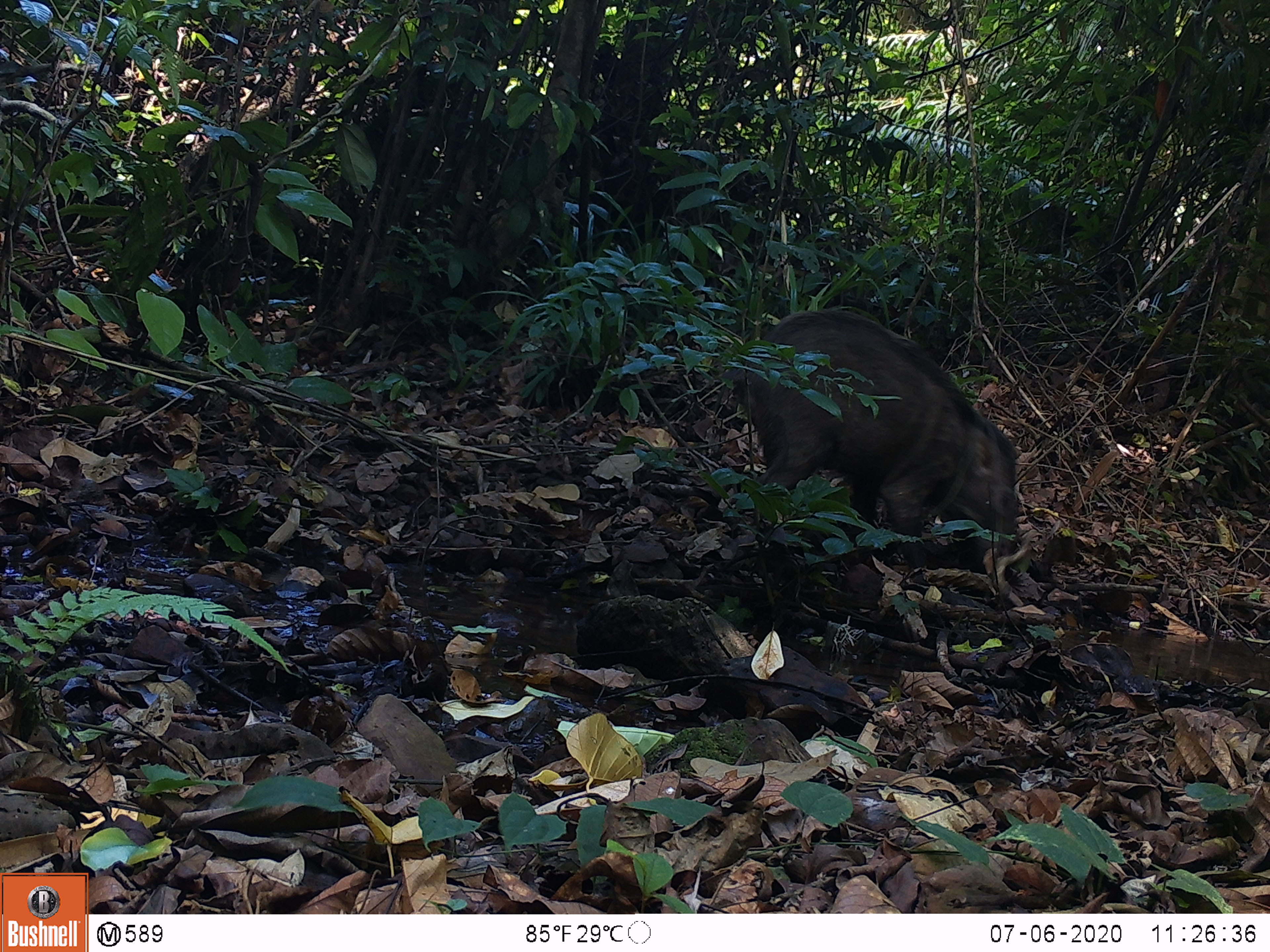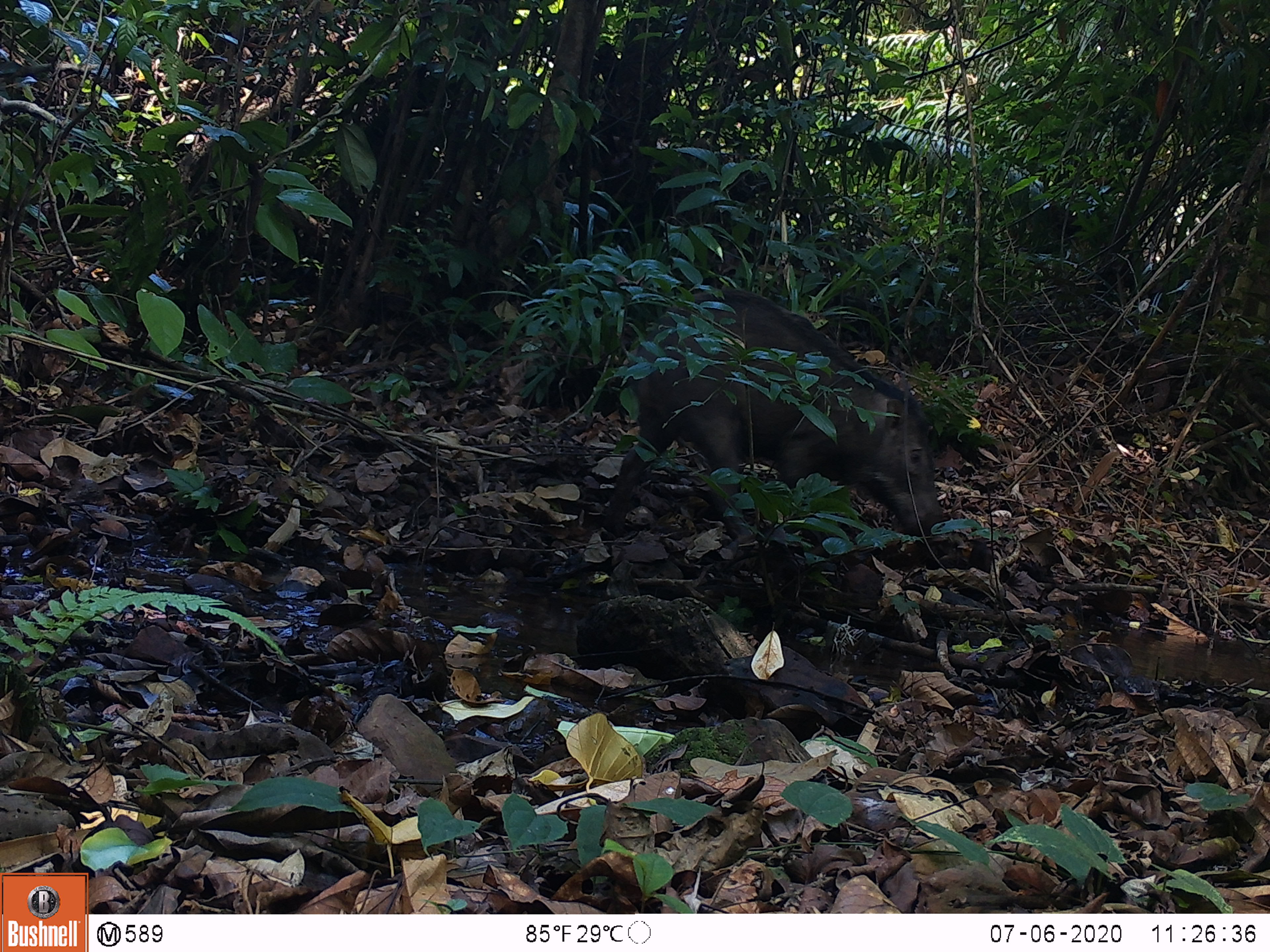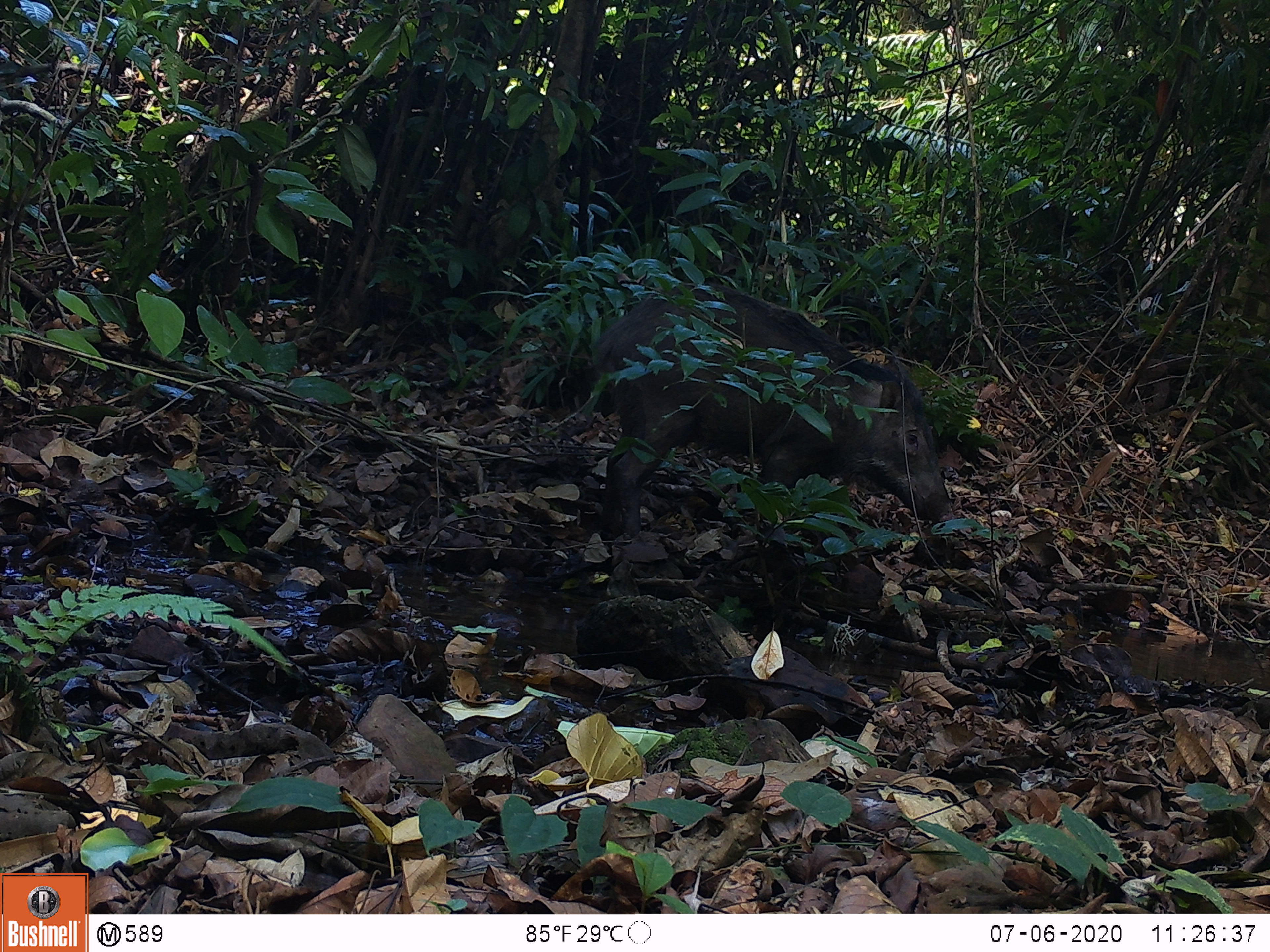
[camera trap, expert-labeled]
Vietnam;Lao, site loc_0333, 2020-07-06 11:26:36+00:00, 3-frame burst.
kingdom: Animalia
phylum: Chordata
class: Mammalia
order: Artiodactyla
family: Suidae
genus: Sus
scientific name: Sus scrofa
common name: eurasian wild pig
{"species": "eurasian wild pig (Sus scrofa)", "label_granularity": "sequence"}